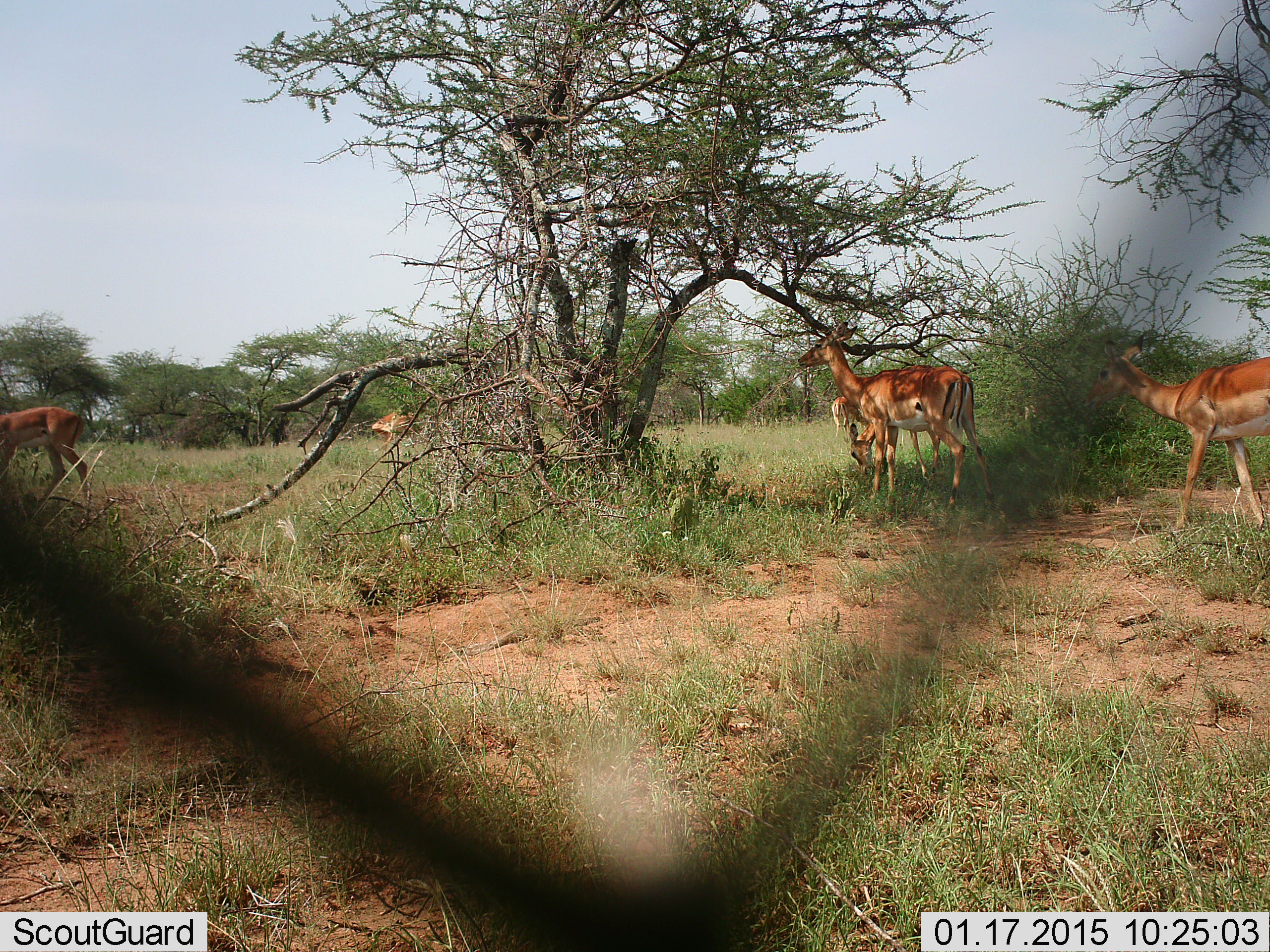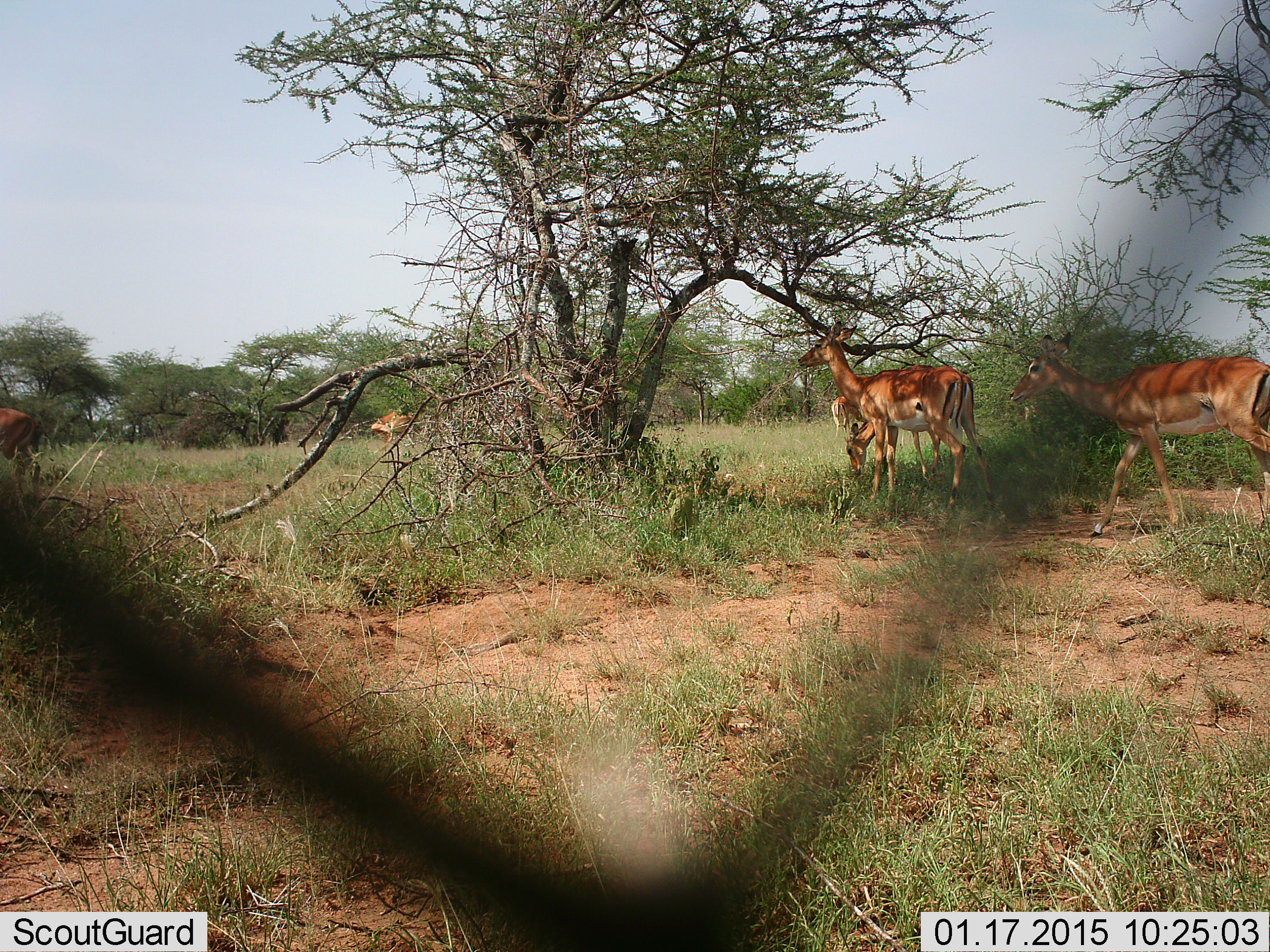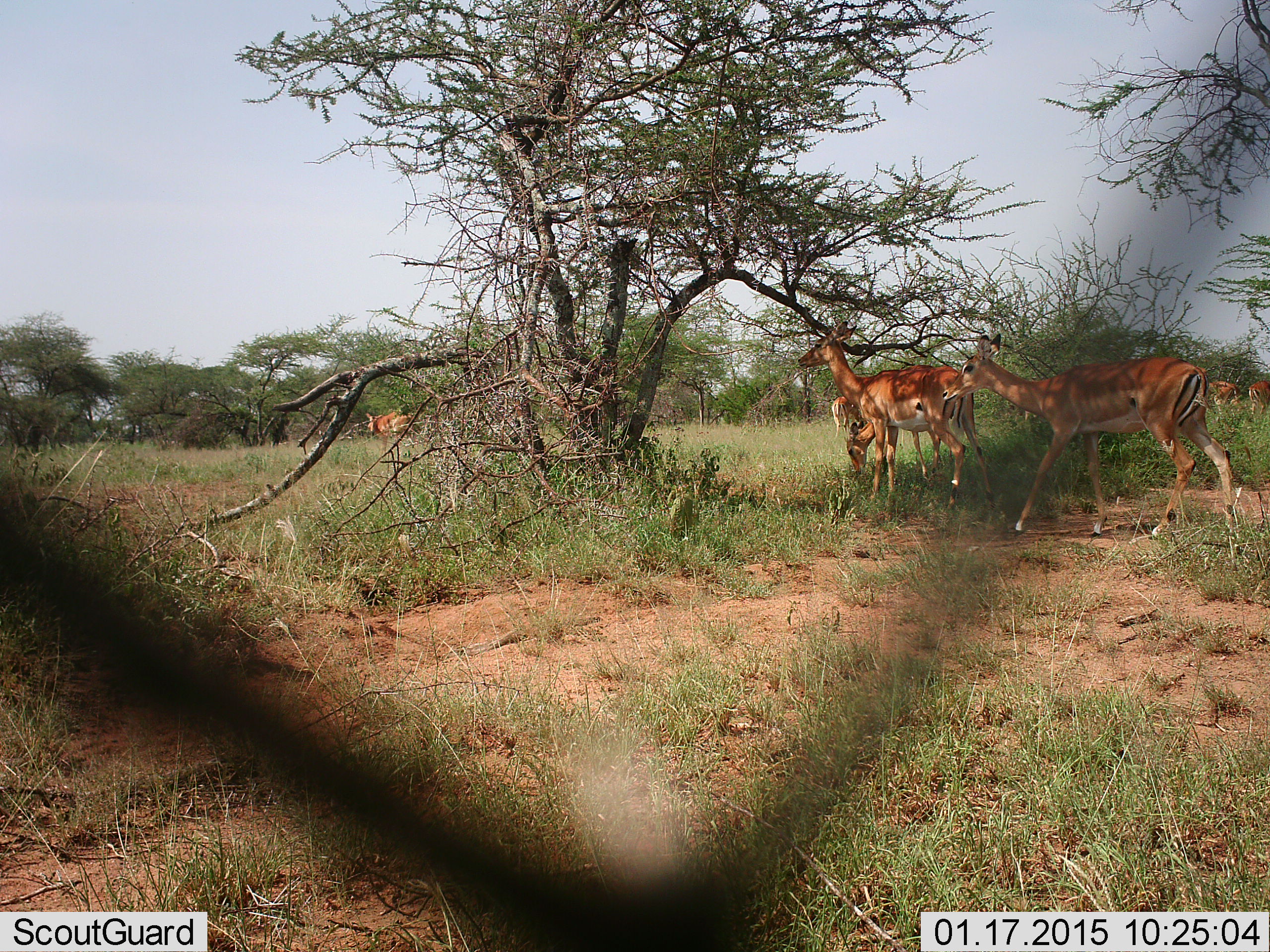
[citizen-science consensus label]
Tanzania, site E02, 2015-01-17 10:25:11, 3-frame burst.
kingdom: Animalia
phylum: Chordata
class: Mammalia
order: Artiodactyla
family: Bovidae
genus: Aepyceros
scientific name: Aepyceros melampus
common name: impala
Impala (Aepyceros melampus), count 6. Behavior (volunteer vote fractions): standing 90%, resting 0%, moving 90%, interacting 0%. Young present (vote fraction): 10%. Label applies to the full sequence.